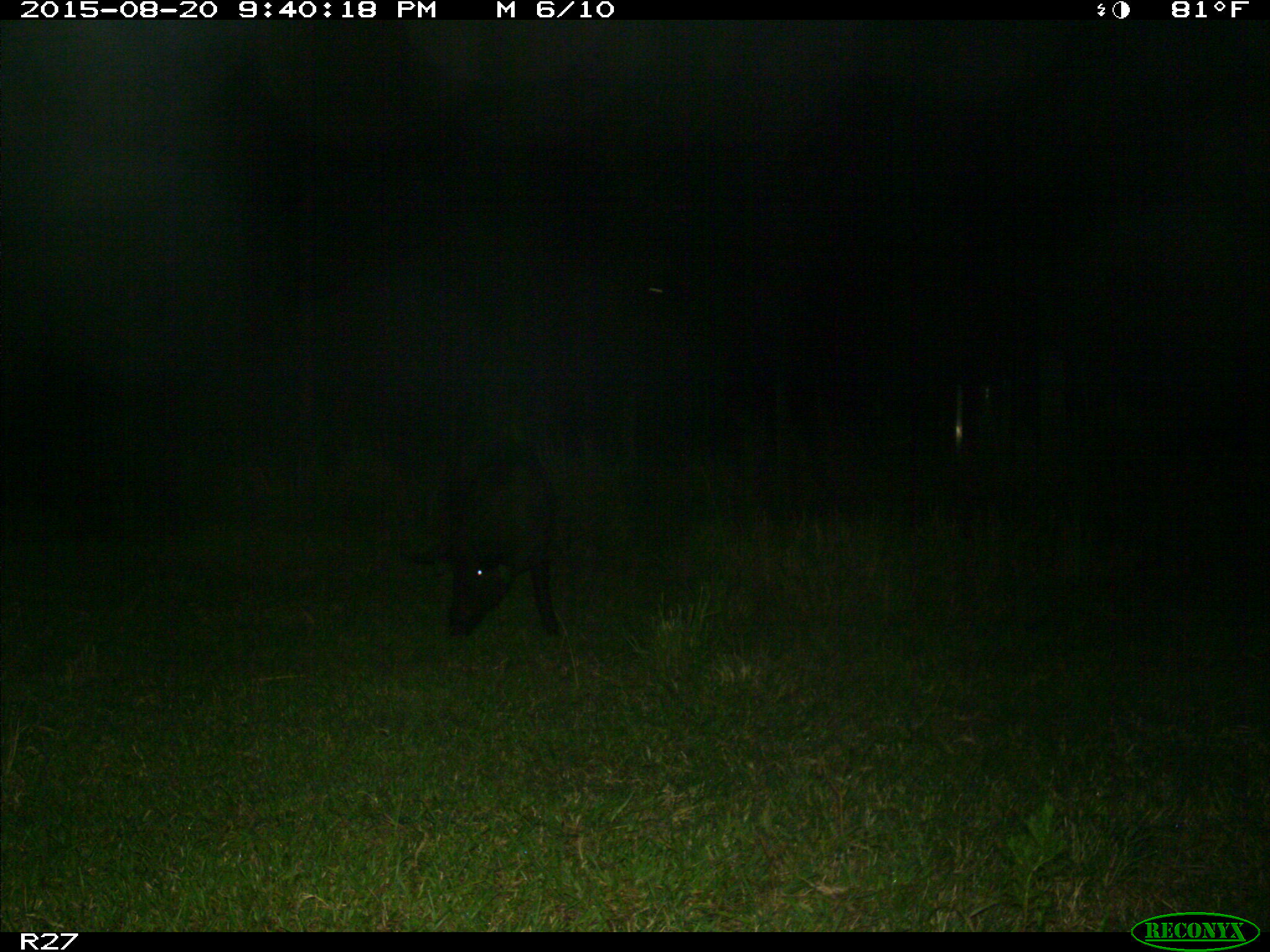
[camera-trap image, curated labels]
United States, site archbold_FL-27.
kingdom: Animalia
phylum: Chordata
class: Mammalia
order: Artiodactyla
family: Suidae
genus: Sus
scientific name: Sus scrofa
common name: wild boar